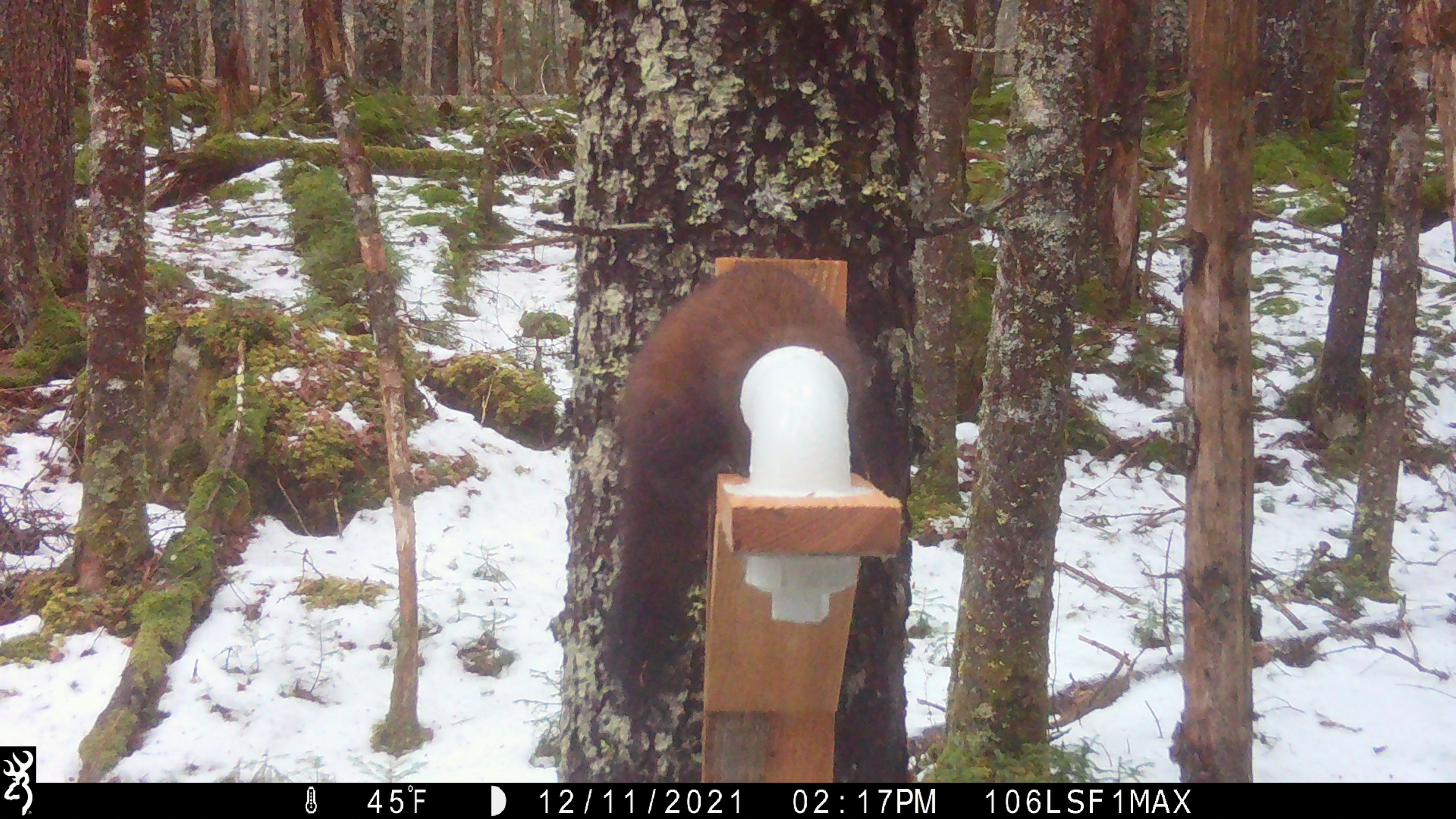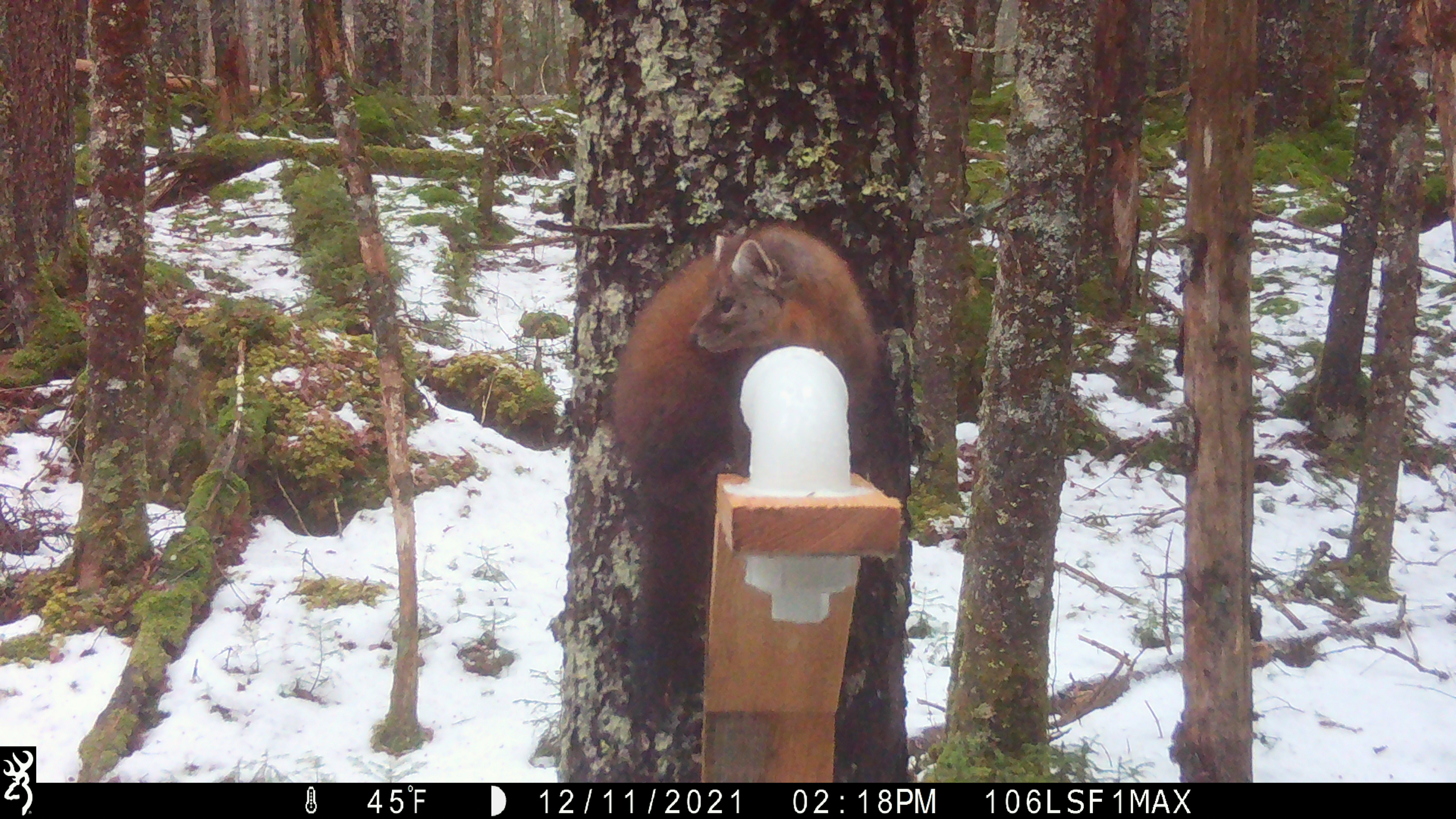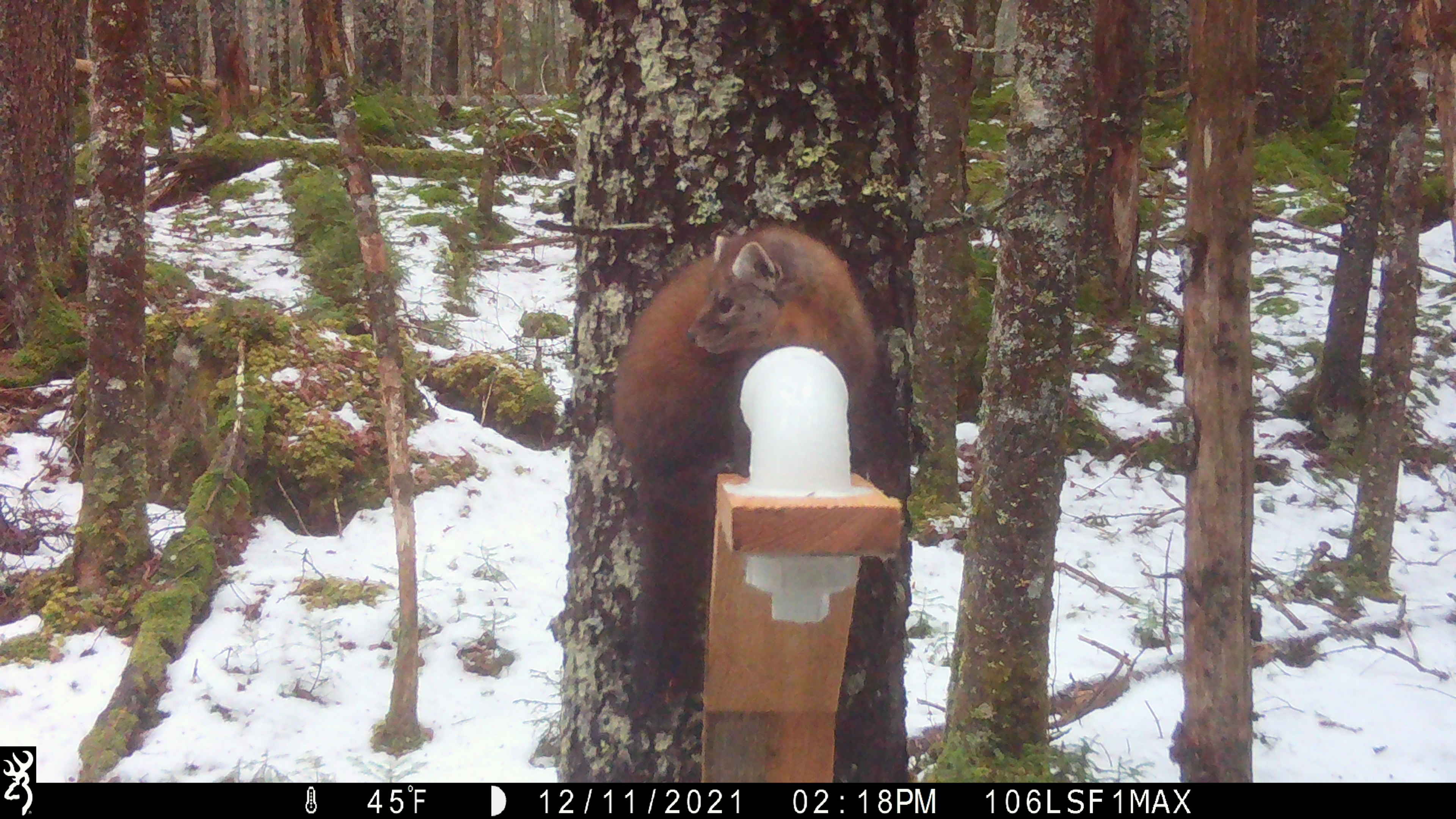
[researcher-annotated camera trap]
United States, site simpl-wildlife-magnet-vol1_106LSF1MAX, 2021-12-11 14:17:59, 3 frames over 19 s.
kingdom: Animalia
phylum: Chordata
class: Mammalia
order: Carnivora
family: Mustelidae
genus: Martes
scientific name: Martes americana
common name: american marten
American marten (Martes americana).